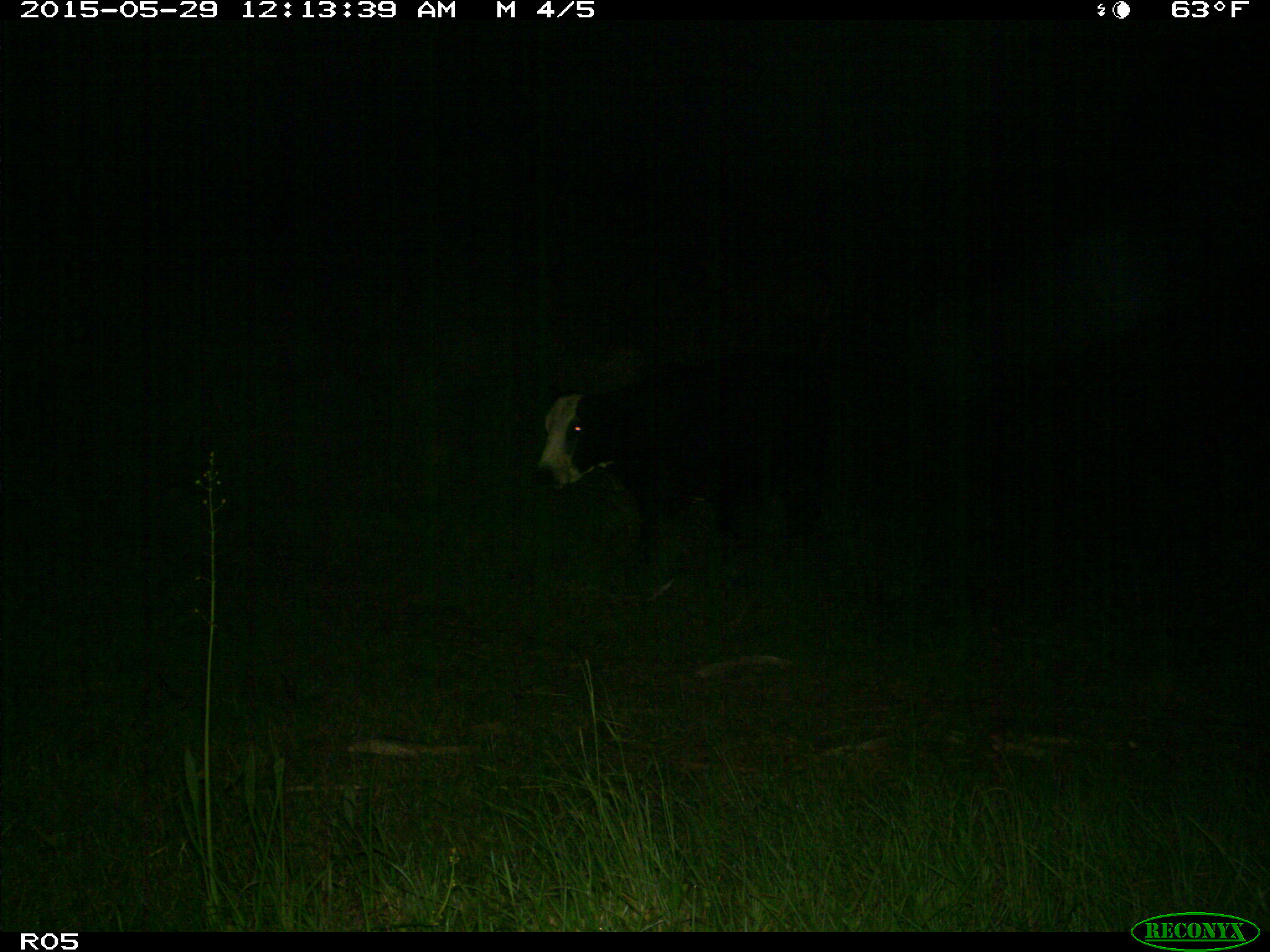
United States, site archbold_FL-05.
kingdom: Animalia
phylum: Chordata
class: Mammalia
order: Artiodactyla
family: Bovidae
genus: Bos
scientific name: Bos taurus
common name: domestic cow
Bos taurus (domestic cow).